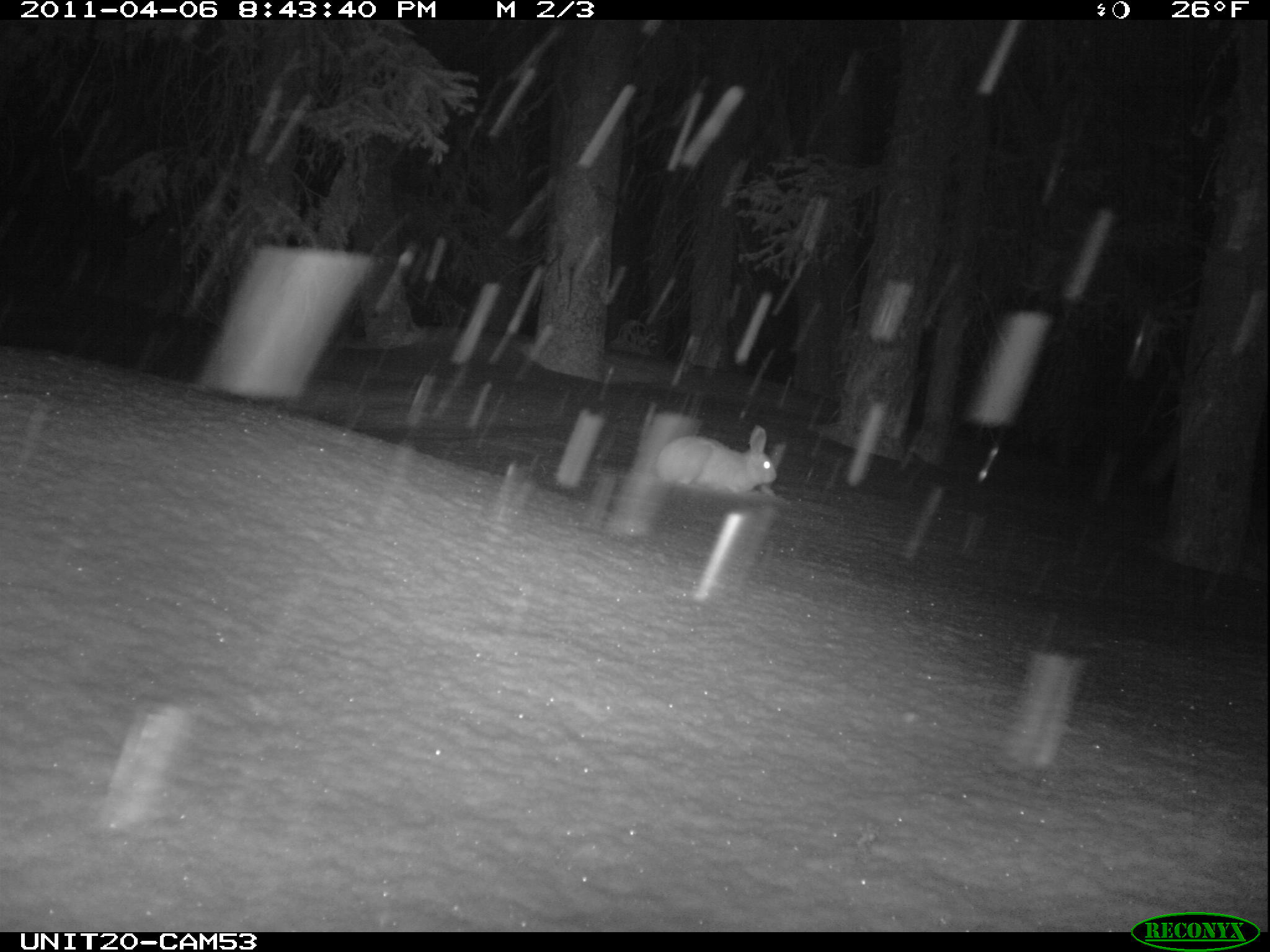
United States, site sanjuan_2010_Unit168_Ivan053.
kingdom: Animalia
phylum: Chordata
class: Mammalia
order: Lagomorpha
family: Leporidae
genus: Lepus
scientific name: Lepus americanus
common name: snowshoe hare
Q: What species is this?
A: Lepus americanus (snowshoe hare).